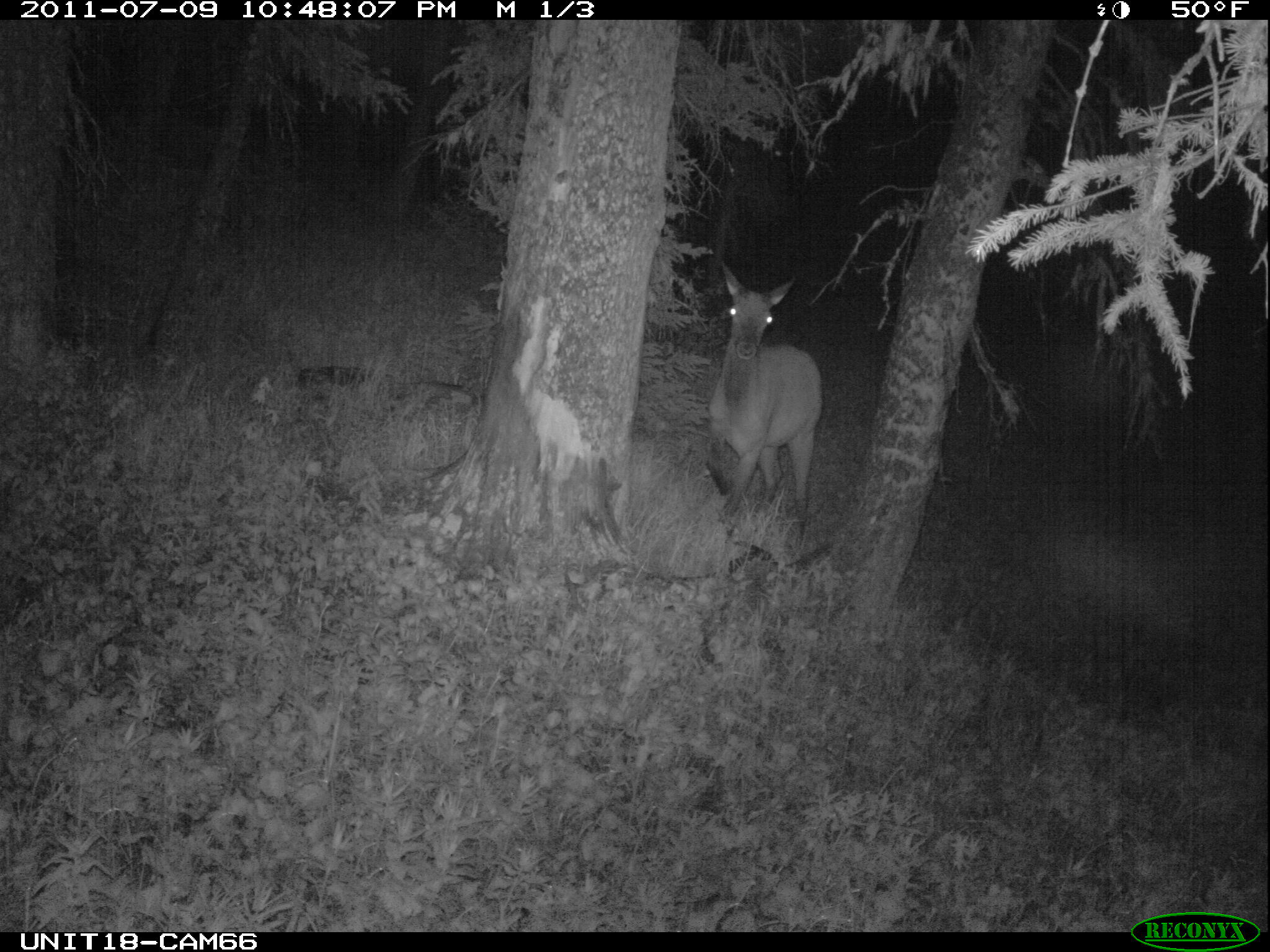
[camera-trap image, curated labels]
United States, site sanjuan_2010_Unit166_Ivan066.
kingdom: Animalia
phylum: Chordata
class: Mammalia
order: Artiodactyla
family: Cervidae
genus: Cervus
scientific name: Cervus elaphus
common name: red deer